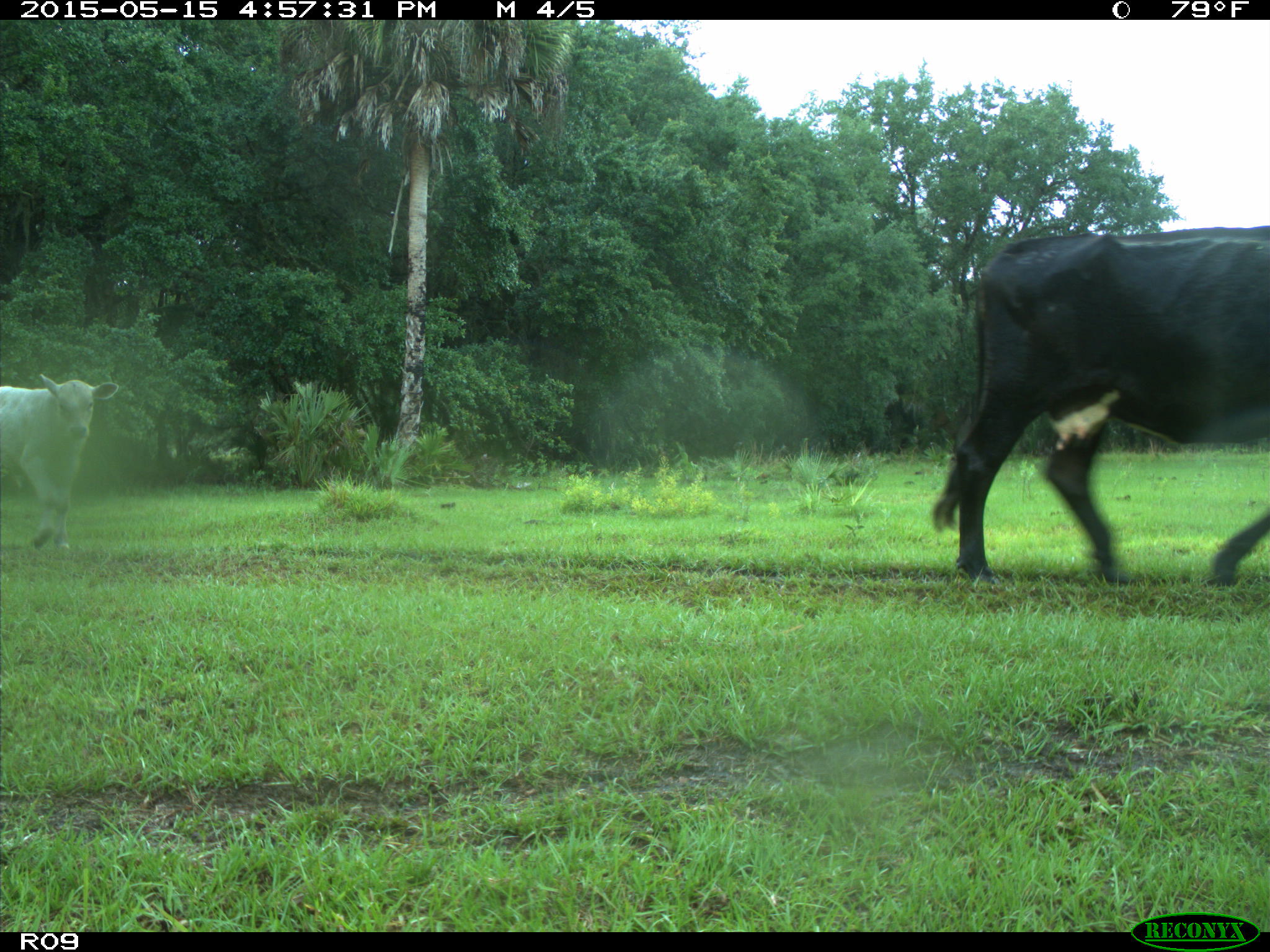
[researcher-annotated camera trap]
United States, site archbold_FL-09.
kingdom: Animalia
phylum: Chordata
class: Mammalia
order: Artiodactyla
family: Bovidae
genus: Bos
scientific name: Bos taurus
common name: domestic cow